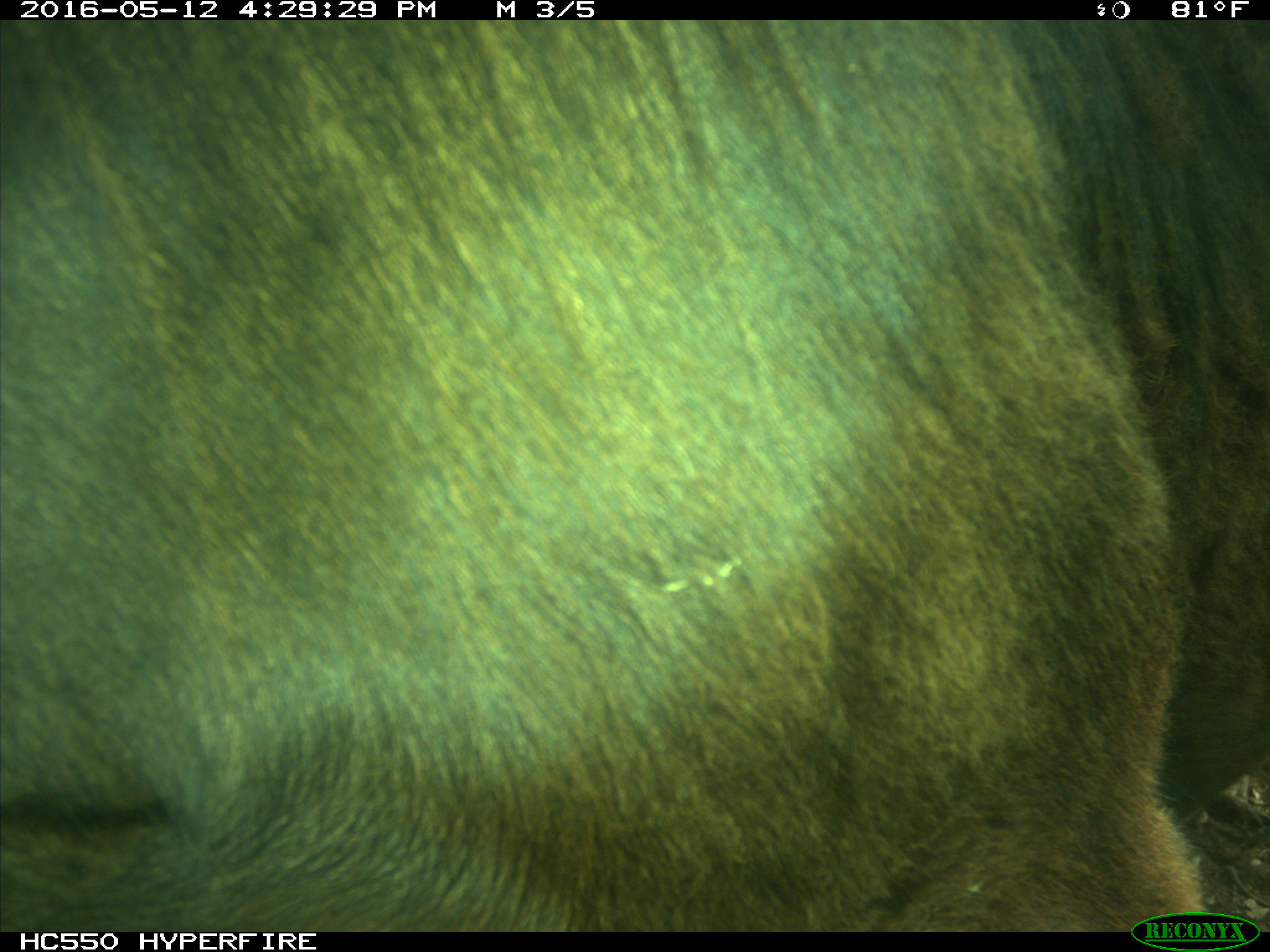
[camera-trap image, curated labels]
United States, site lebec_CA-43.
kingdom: Animalia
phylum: Chordata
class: Mammalia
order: Artiodactyla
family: Bovidae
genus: Bos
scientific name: Bos taurus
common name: domestic cow